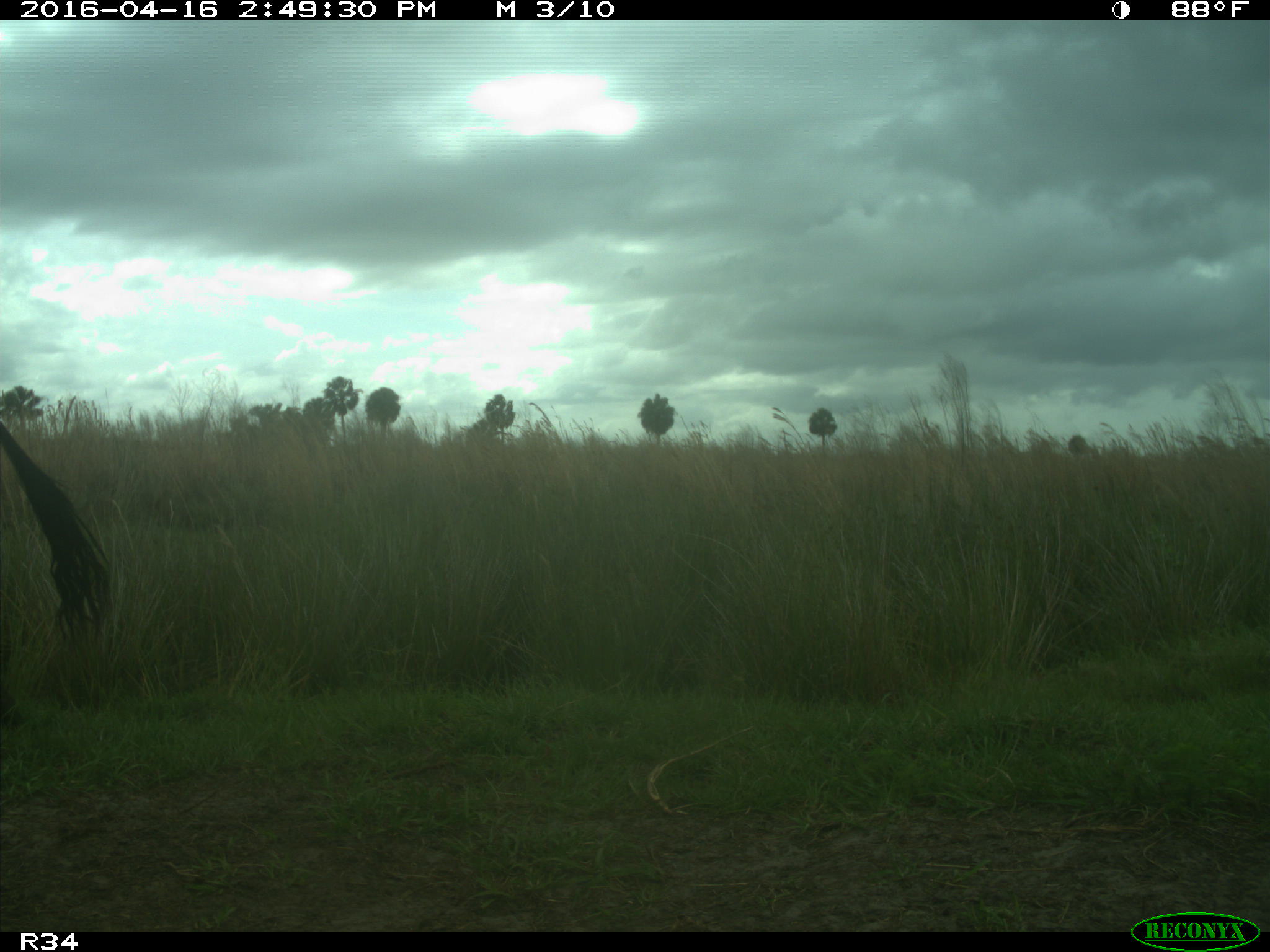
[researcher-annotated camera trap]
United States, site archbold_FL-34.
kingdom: Animalia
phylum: Chordata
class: Mammalia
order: Artiodactyla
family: Bovidae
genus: Bos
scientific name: Bos taurus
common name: domestic cow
Bos taurus (domestic cow).